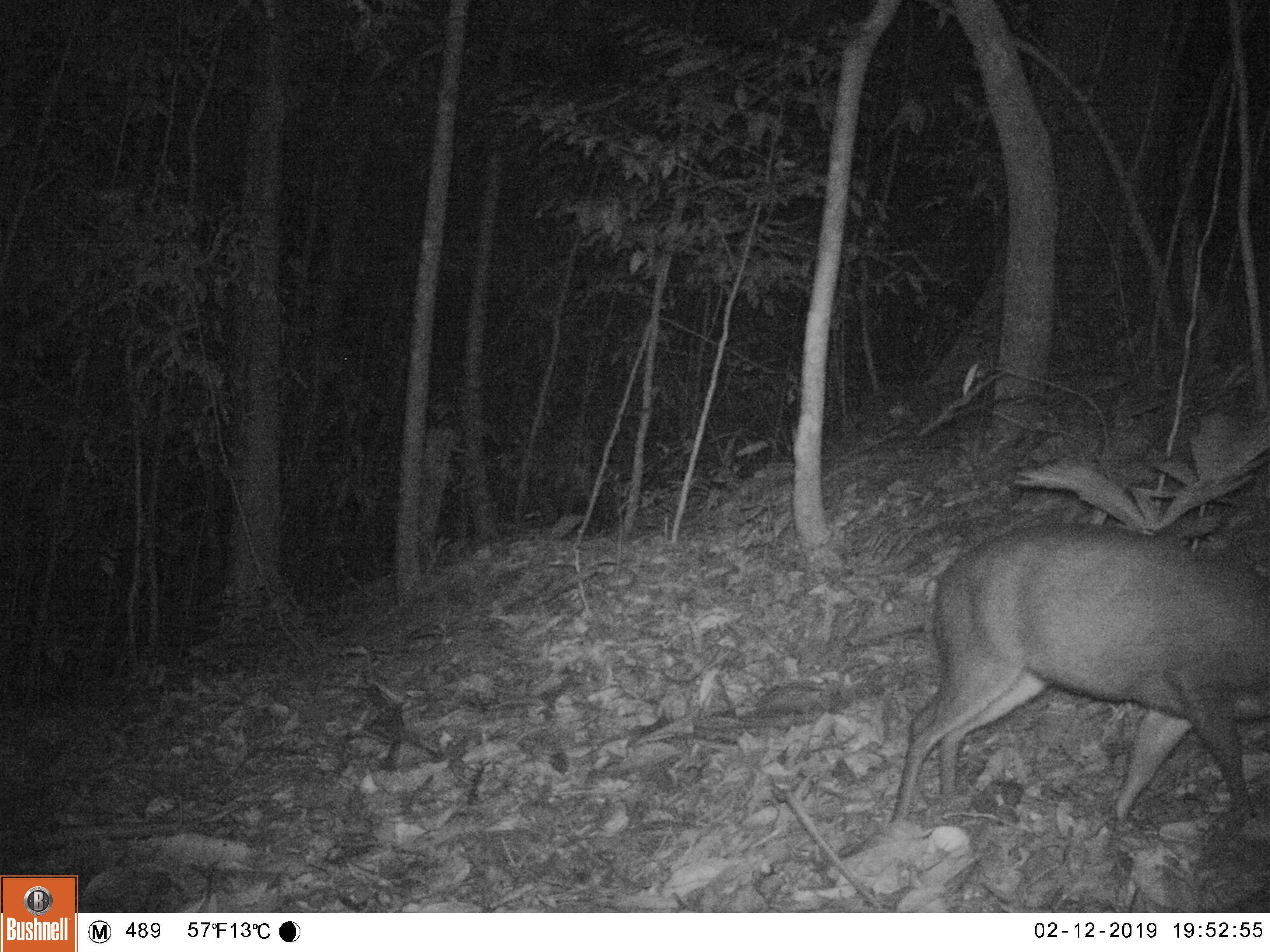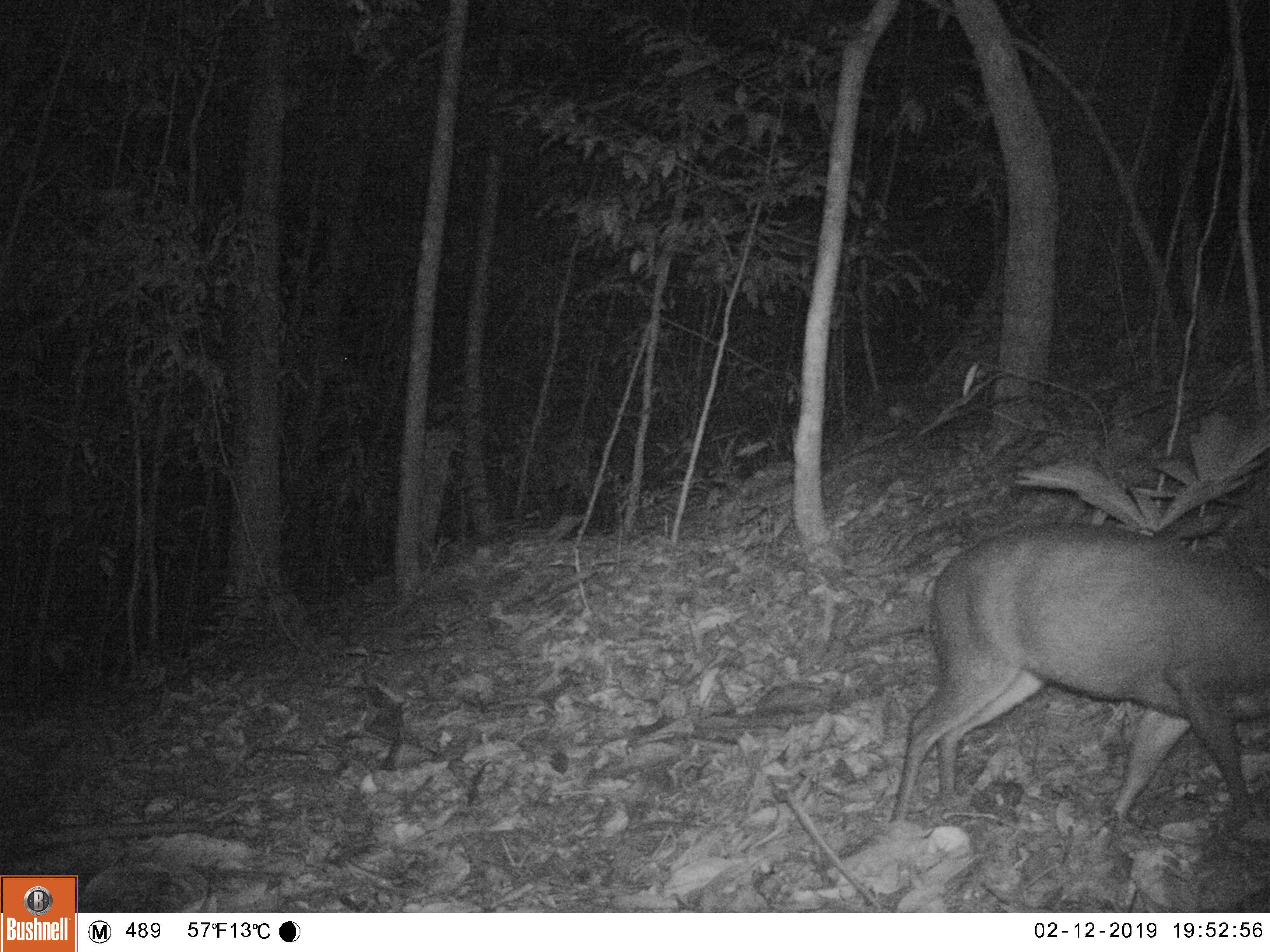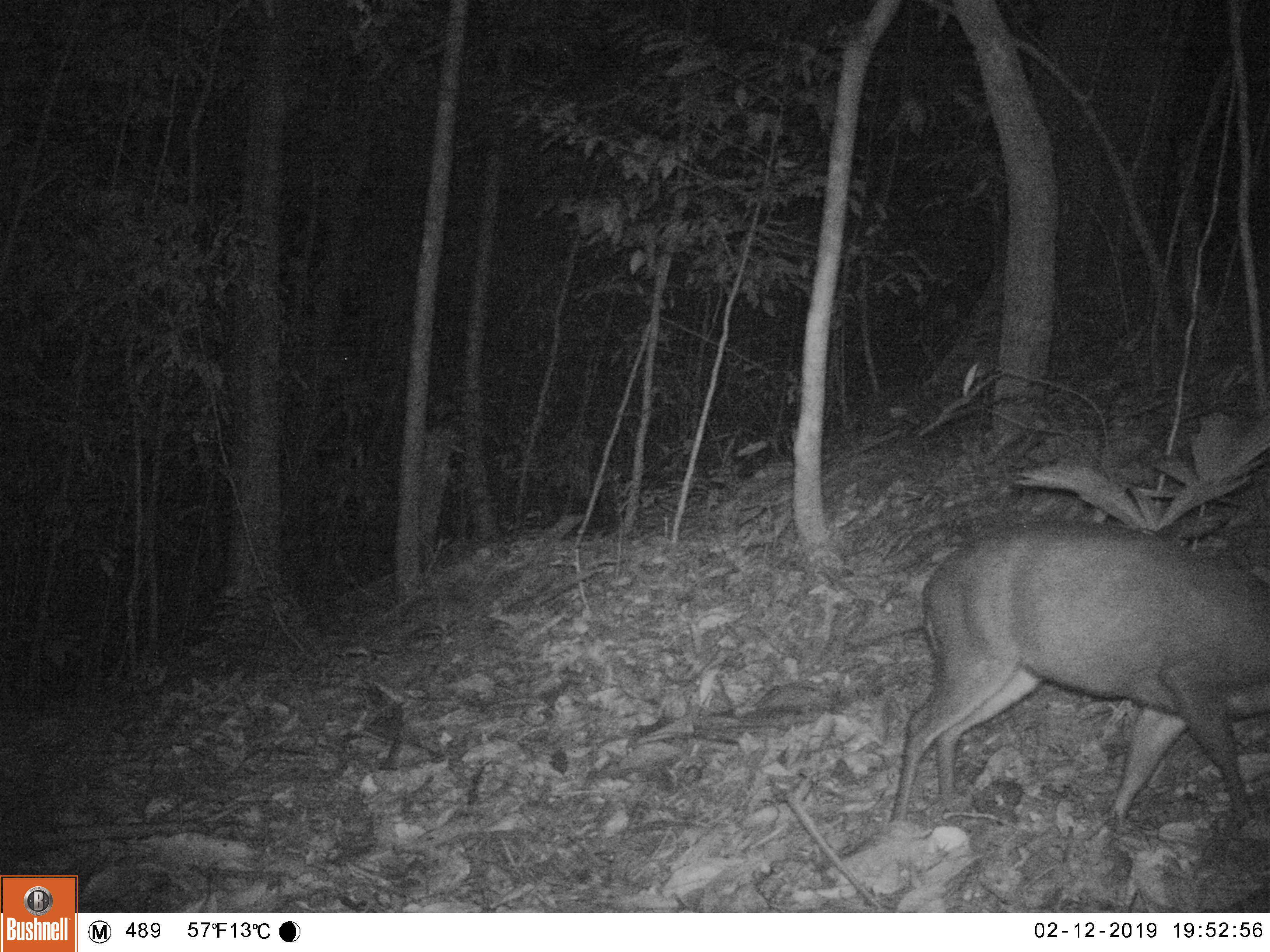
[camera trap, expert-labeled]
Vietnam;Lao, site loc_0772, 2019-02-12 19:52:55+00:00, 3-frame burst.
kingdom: Animalia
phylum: Chordata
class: Mammalia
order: Artiodactyla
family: Cervidae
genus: Muntiacus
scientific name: Muntiacus rooseveltorum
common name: roosevelt's muntjac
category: roosevelts muntjac group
Roosevelts muntjac group (roosevelt's muntjac) (Muntiacus rooseveltorum). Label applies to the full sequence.